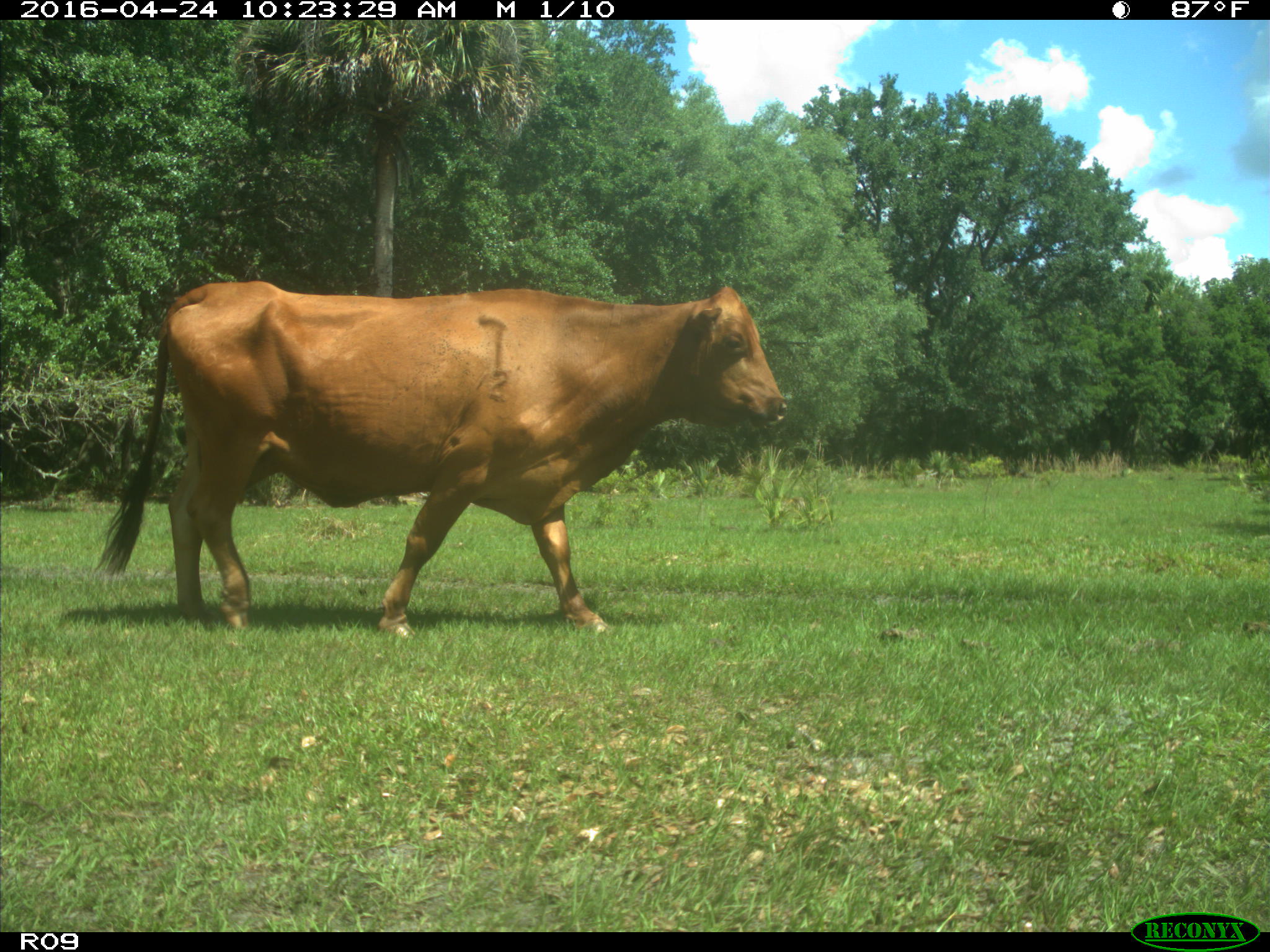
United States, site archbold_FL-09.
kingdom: Animalia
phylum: Chordata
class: Mammalia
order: Artiodactyla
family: Bovidae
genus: Bos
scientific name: Bos taurus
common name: domestic cow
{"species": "Bos taurus (domestic cow)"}